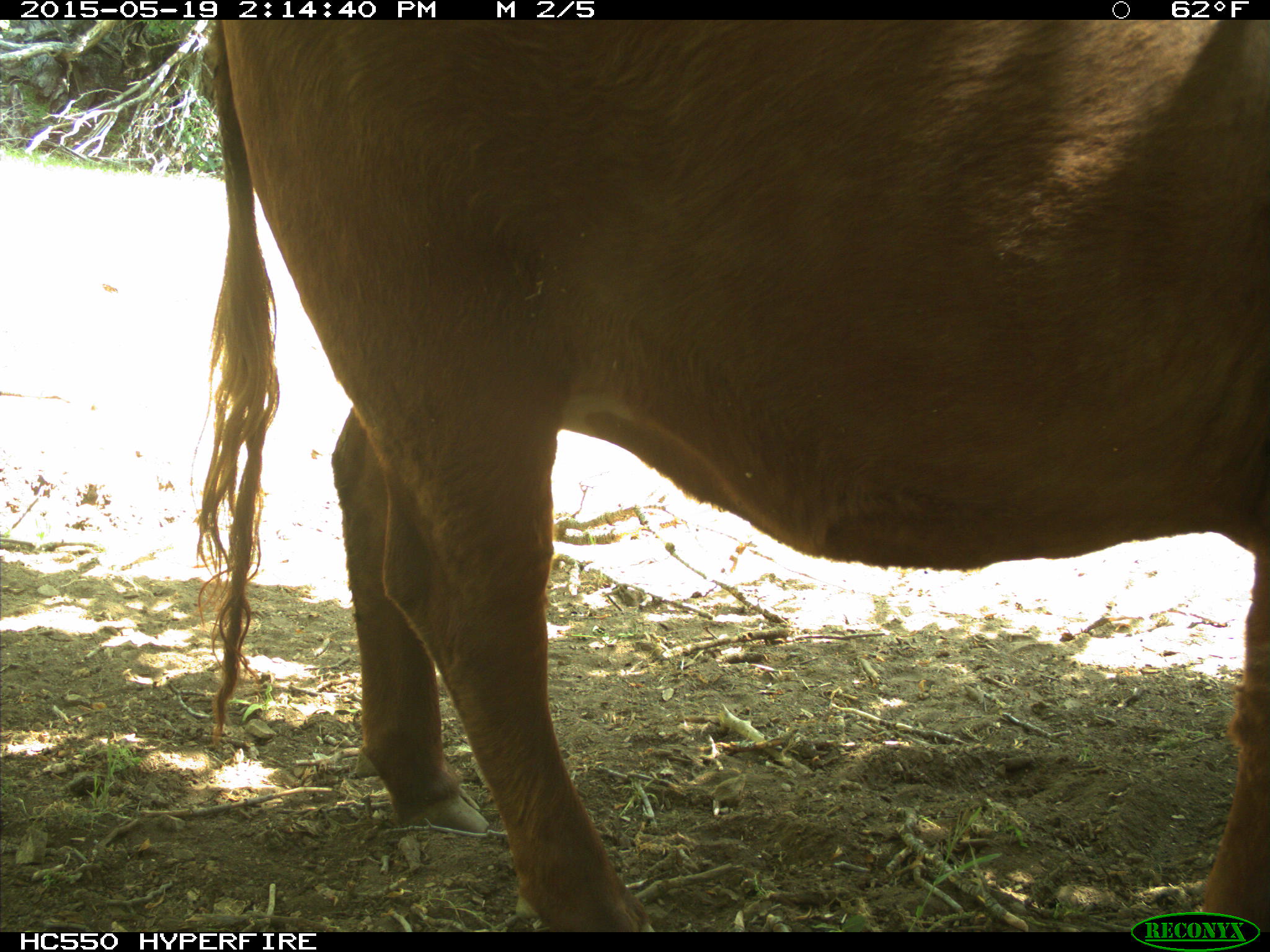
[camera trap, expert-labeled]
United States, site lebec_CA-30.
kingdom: Animalia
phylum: Chordata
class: Mammalia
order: Artiodactyla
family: Bovidae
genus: Bos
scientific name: Bos taurus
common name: domestic cow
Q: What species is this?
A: Bos taurus (domestic cow).